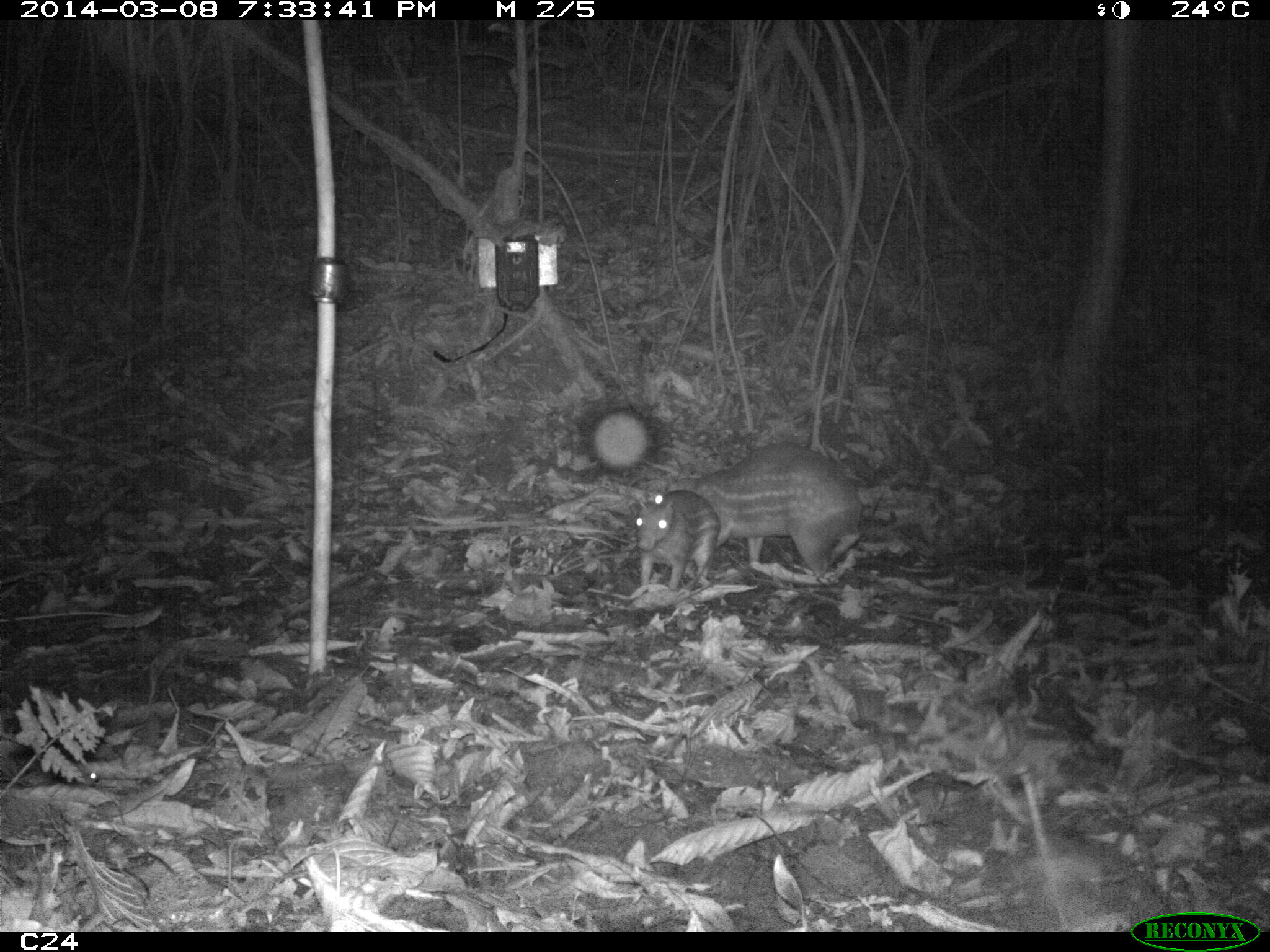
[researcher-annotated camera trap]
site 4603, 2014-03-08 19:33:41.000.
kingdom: Animalia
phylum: Chordata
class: Mammalia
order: Rodentia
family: Cuniculidae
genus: Cuniculus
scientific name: Cuniculus paca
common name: spotted paca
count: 2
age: adult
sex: female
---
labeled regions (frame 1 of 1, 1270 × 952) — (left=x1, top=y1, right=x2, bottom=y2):
cuniculus paca: (left=691, top=443, right=859, bottom=579); (left=633, top=489, right=719, bottom=592)